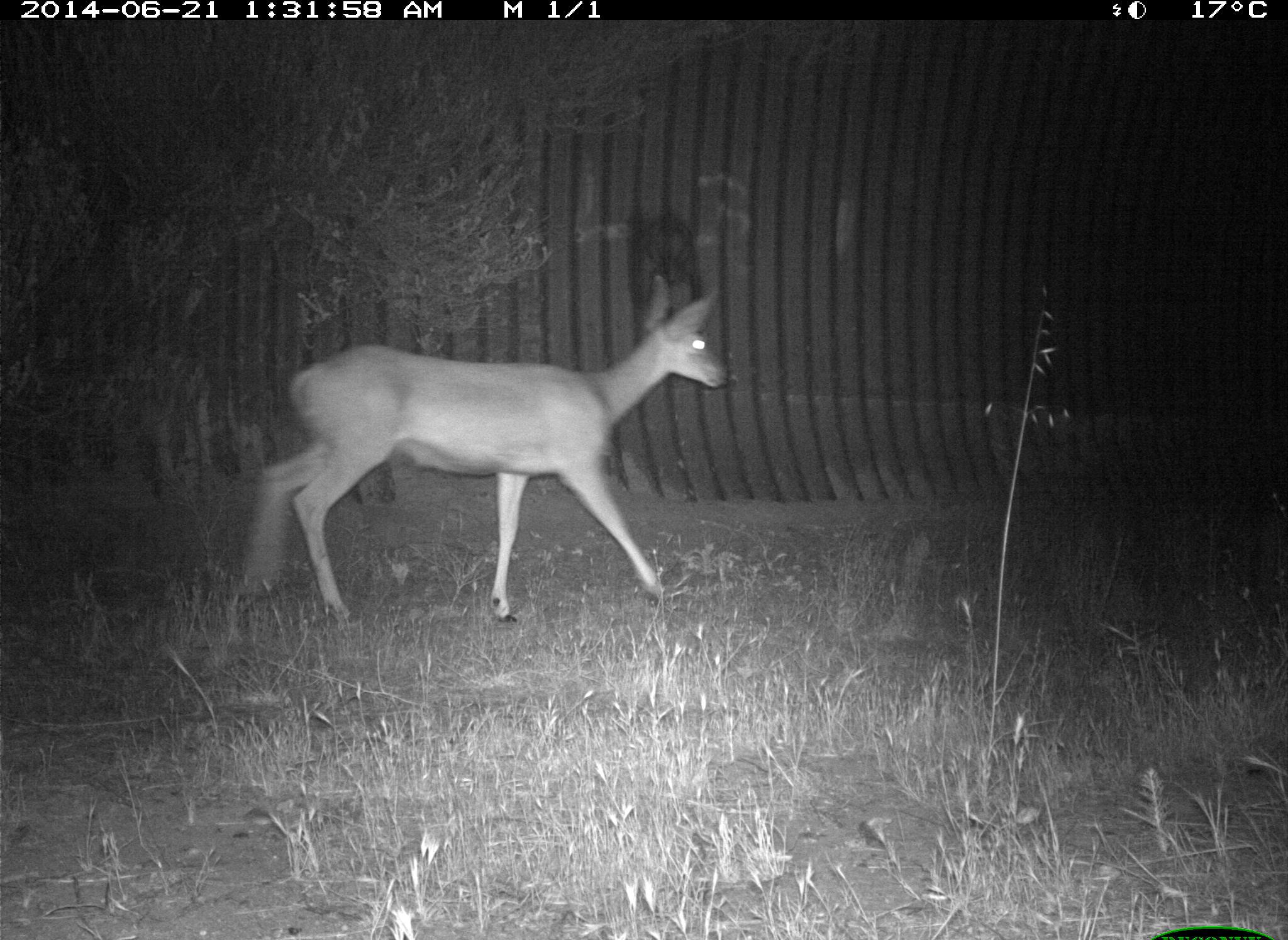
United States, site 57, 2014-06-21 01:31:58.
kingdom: Animalia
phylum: Chordata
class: Mammalia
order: Artiodactyla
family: Cervidae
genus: Odocoileus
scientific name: Odocoileus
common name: deer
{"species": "deer (Odocoileus)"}